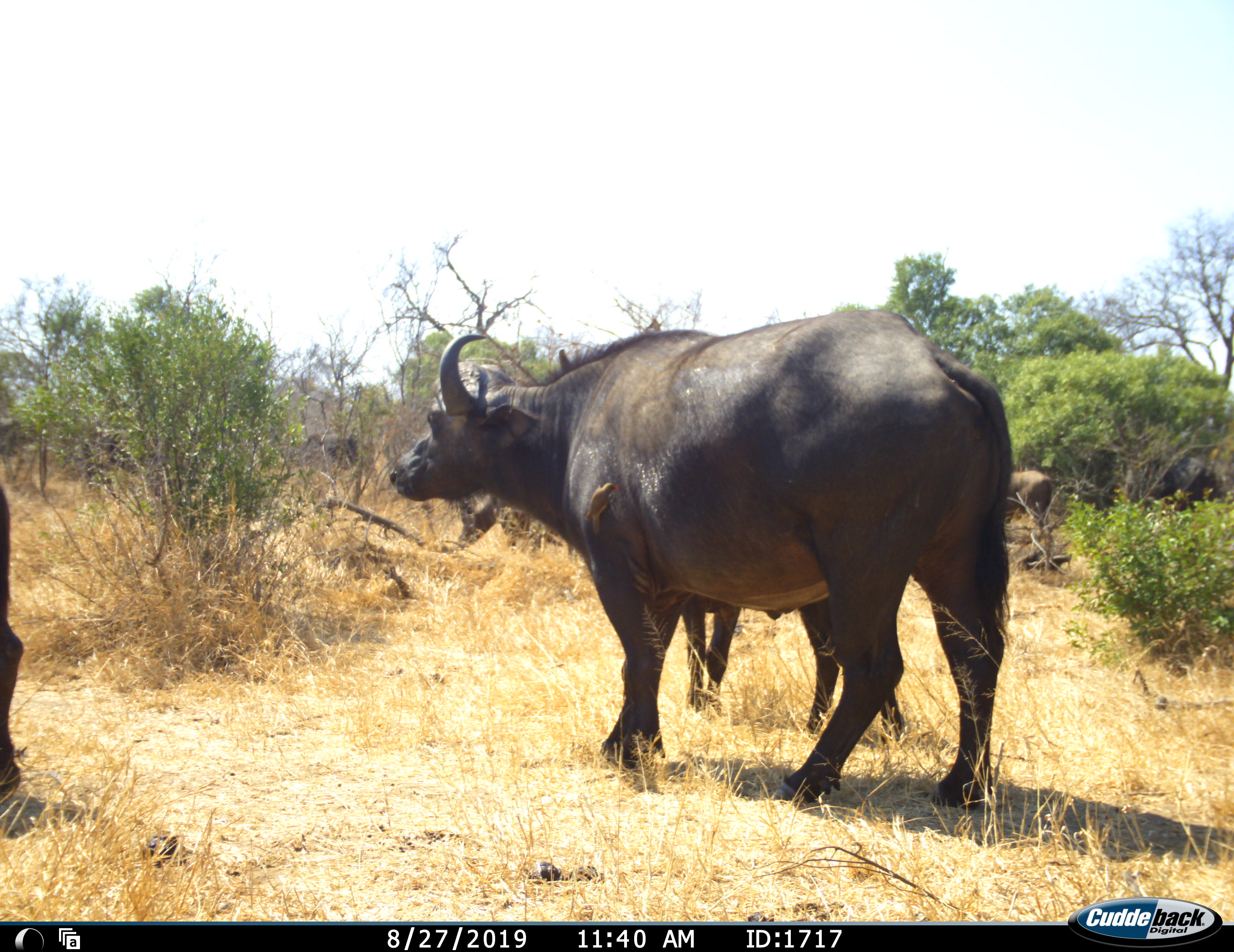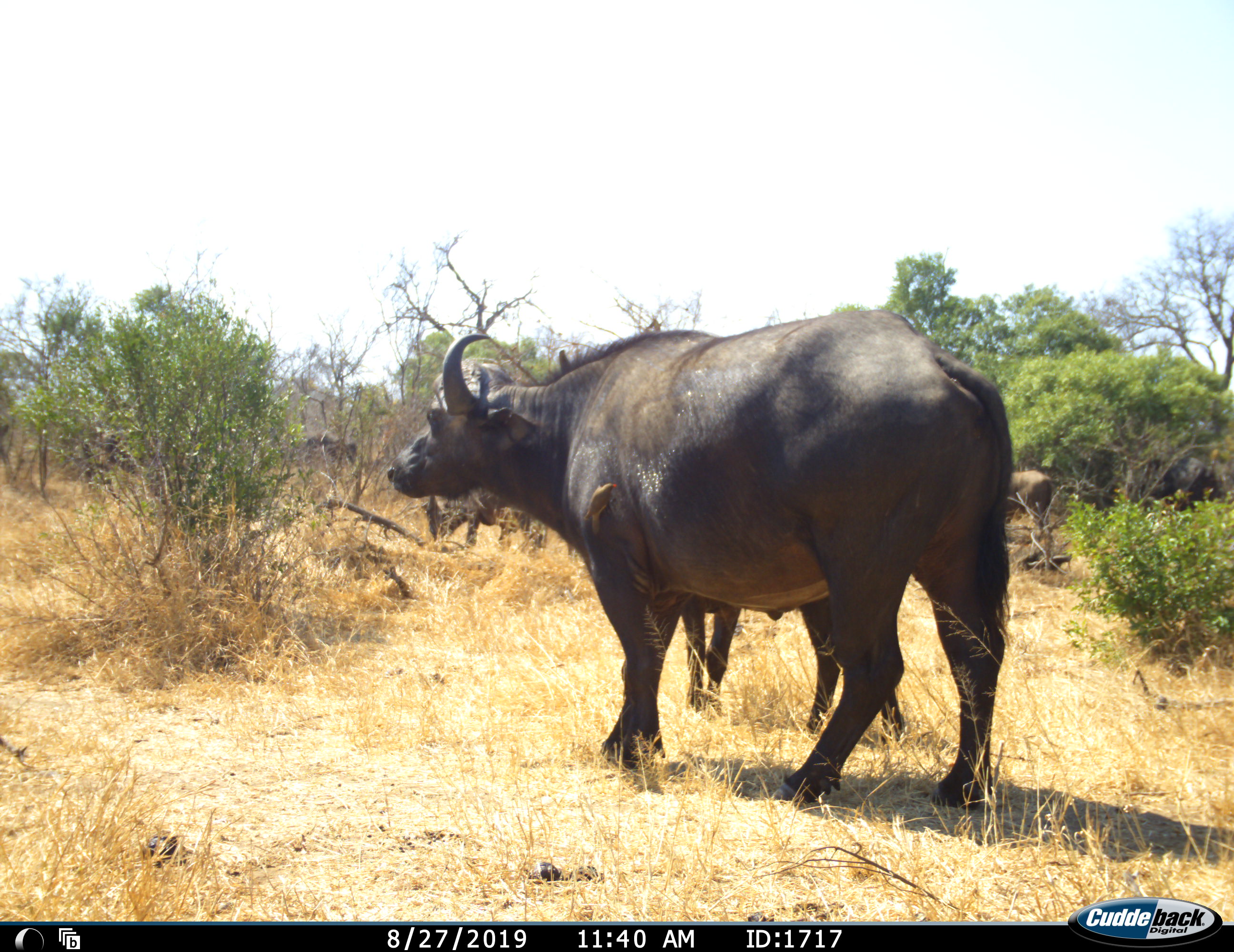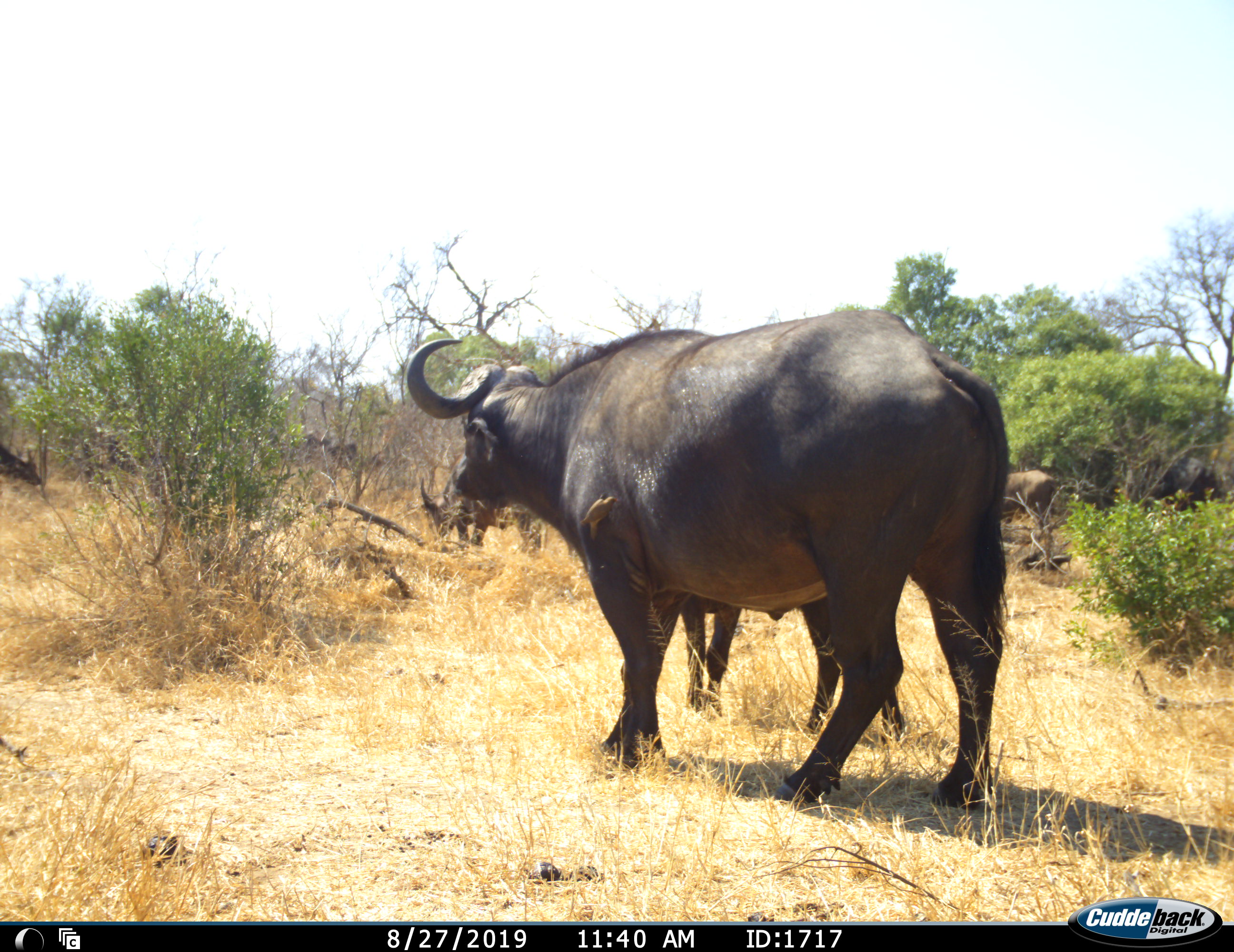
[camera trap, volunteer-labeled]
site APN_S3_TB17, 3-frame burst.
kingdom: Animalia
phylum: Chordata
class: Mammalia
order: Artiodactyla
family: Bovidae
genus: Syncerus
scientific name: Syncerus caffer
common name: african buffalo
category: buffalo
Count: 5.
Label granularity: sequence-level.